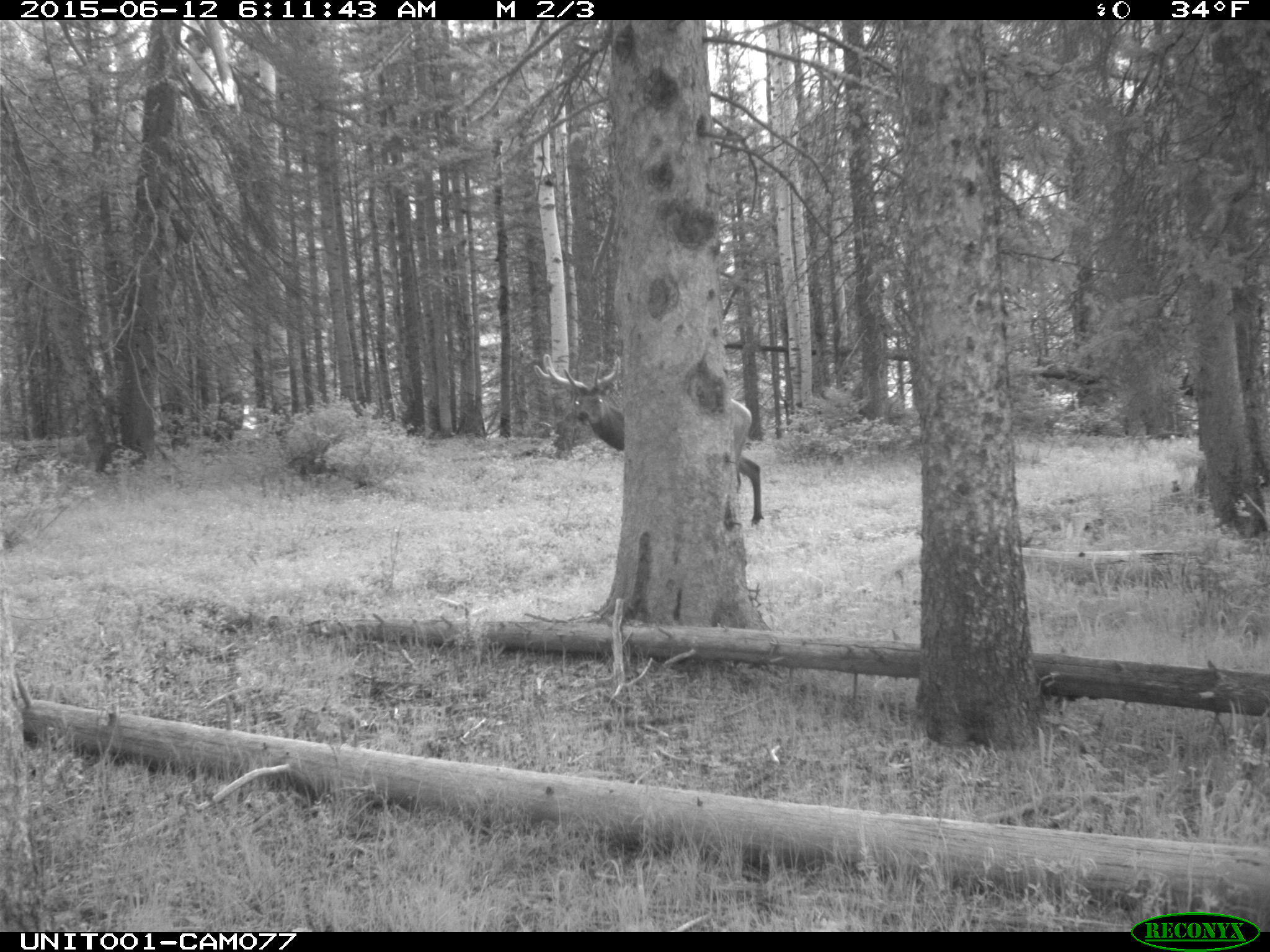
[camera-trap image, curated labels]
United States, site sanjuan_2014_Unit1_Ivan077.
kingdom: Animalia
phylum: Chordata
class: Mammalia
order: Artiodactyla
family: Cervidae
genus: Cervus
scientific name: Cervus elaphus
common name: red deer